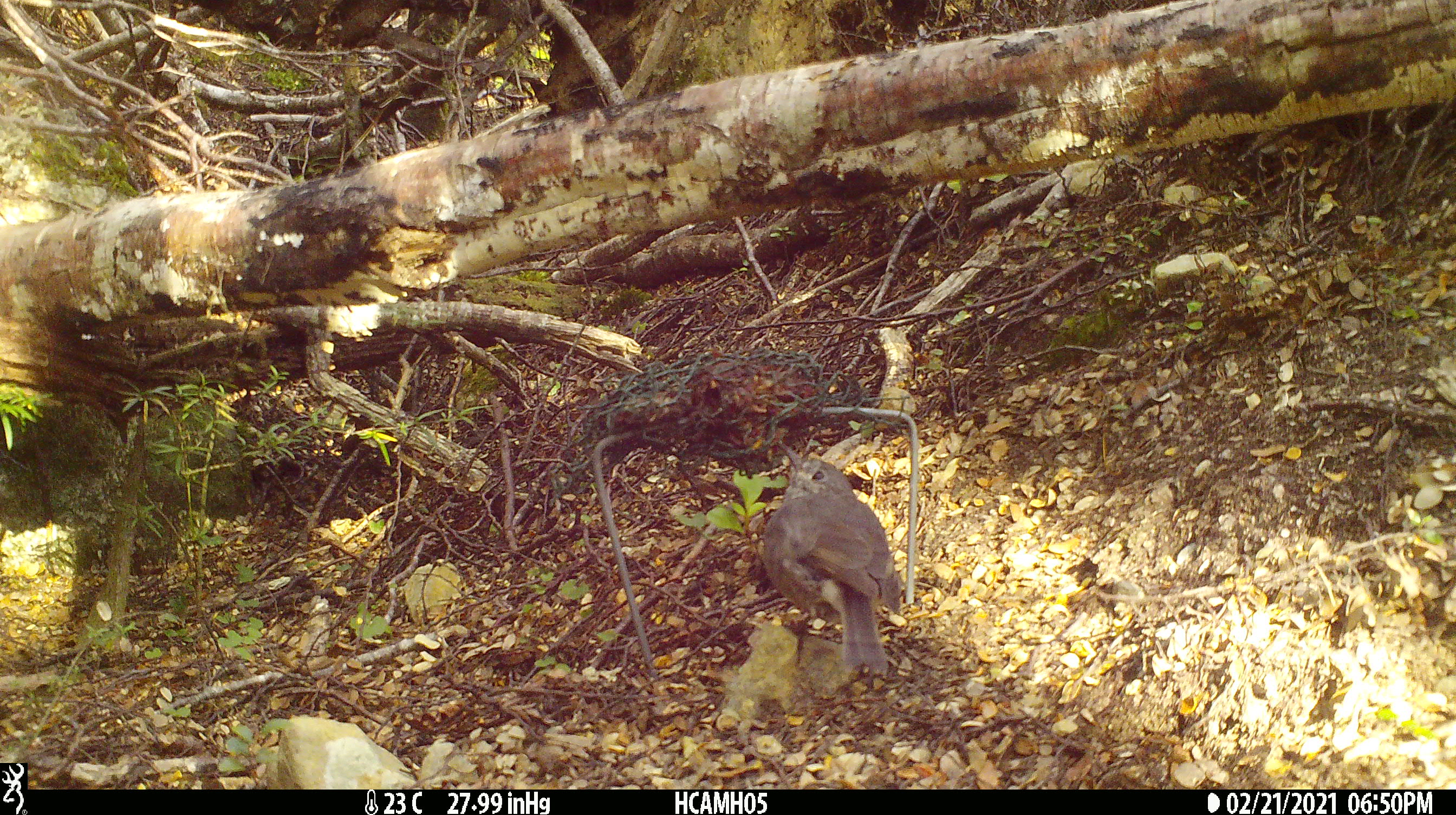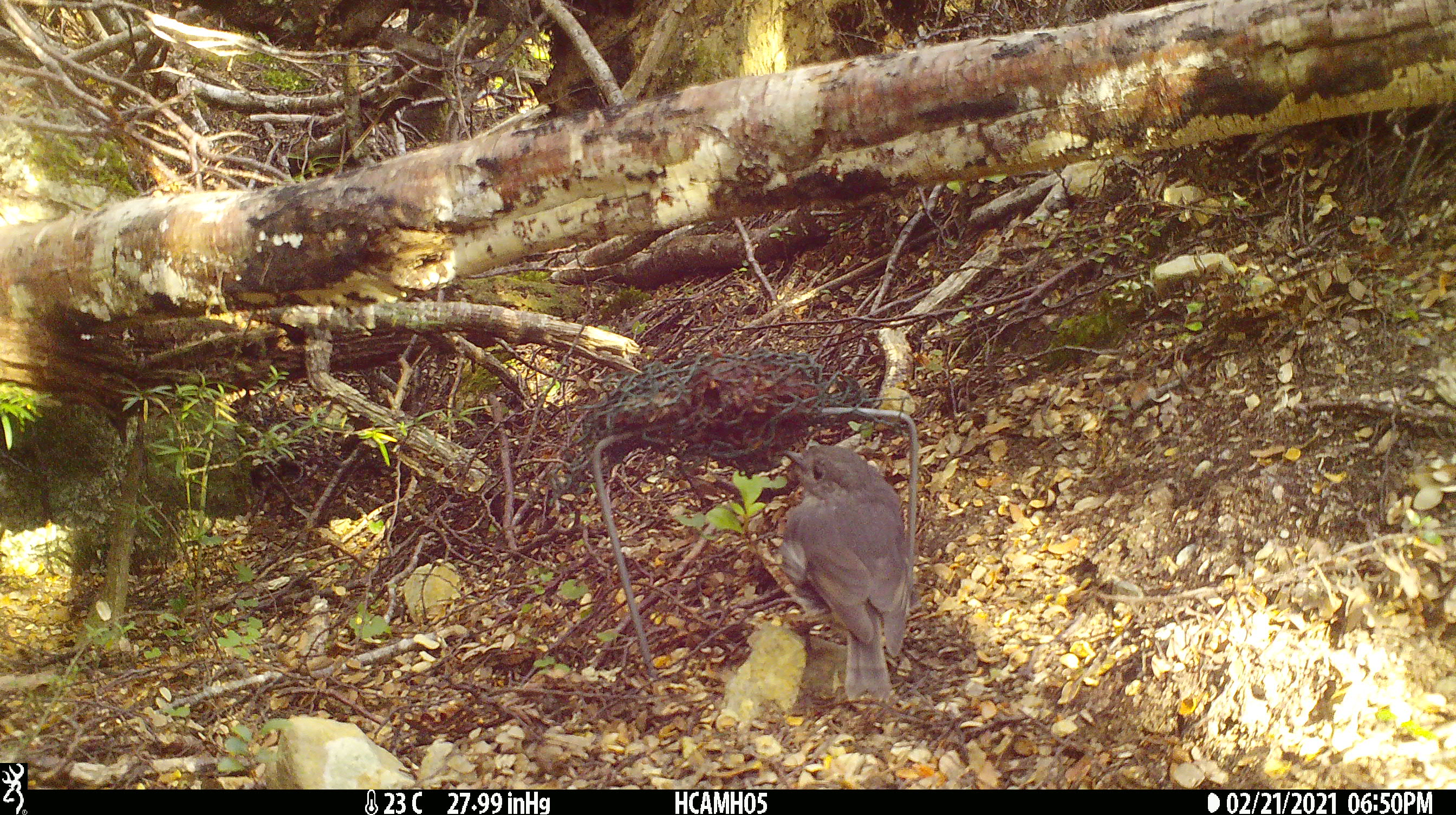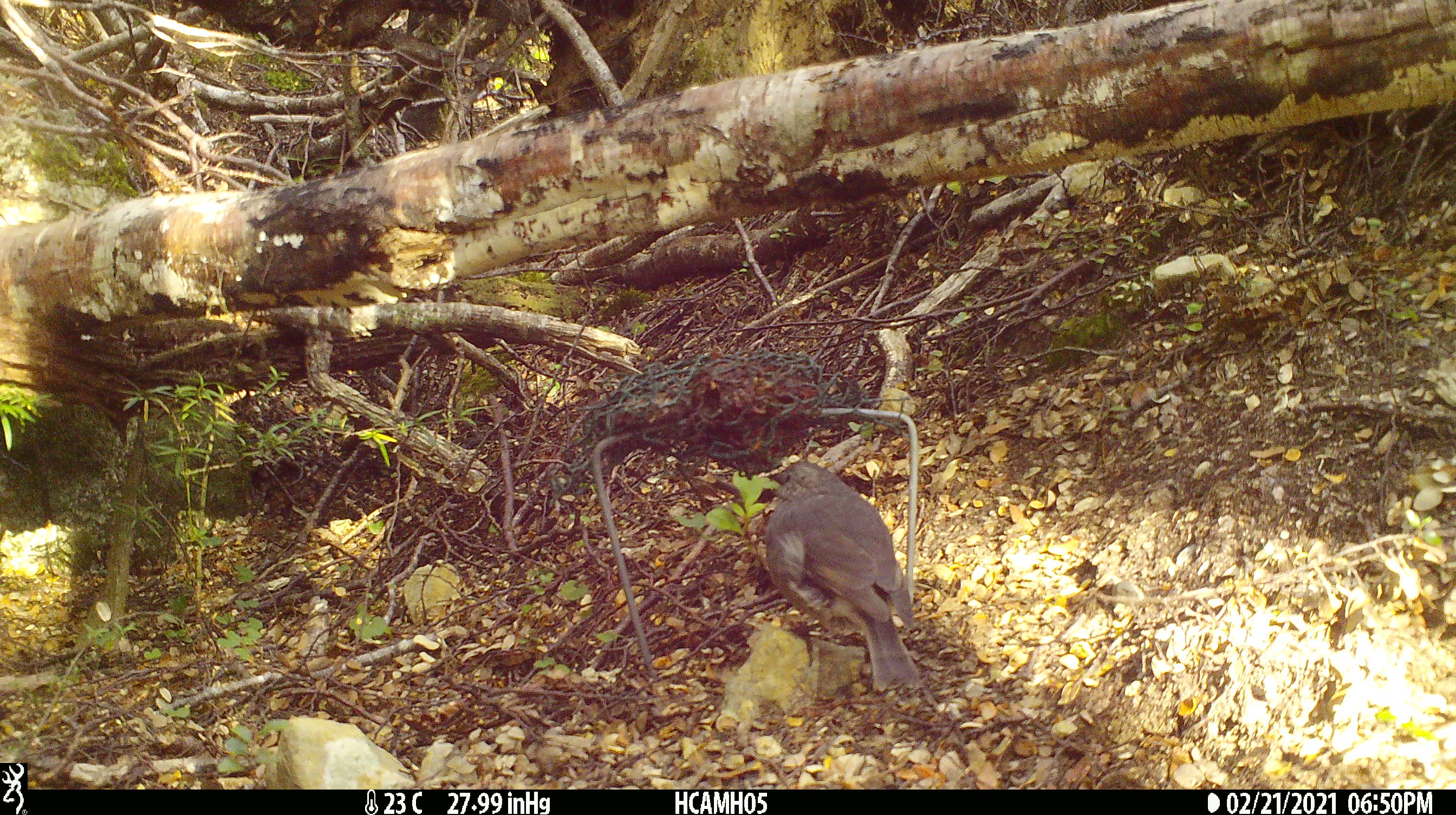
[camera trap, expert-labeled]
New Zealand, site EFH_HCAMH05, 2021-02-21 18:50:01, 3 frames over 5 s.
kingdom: Animalia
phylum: Chordata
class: Aves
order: Passeriformes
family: Petroicidae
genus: Petroica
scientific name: Petroica australis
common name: new zealand robin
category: robin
Robin (new zealand robin) (Petroica australis).